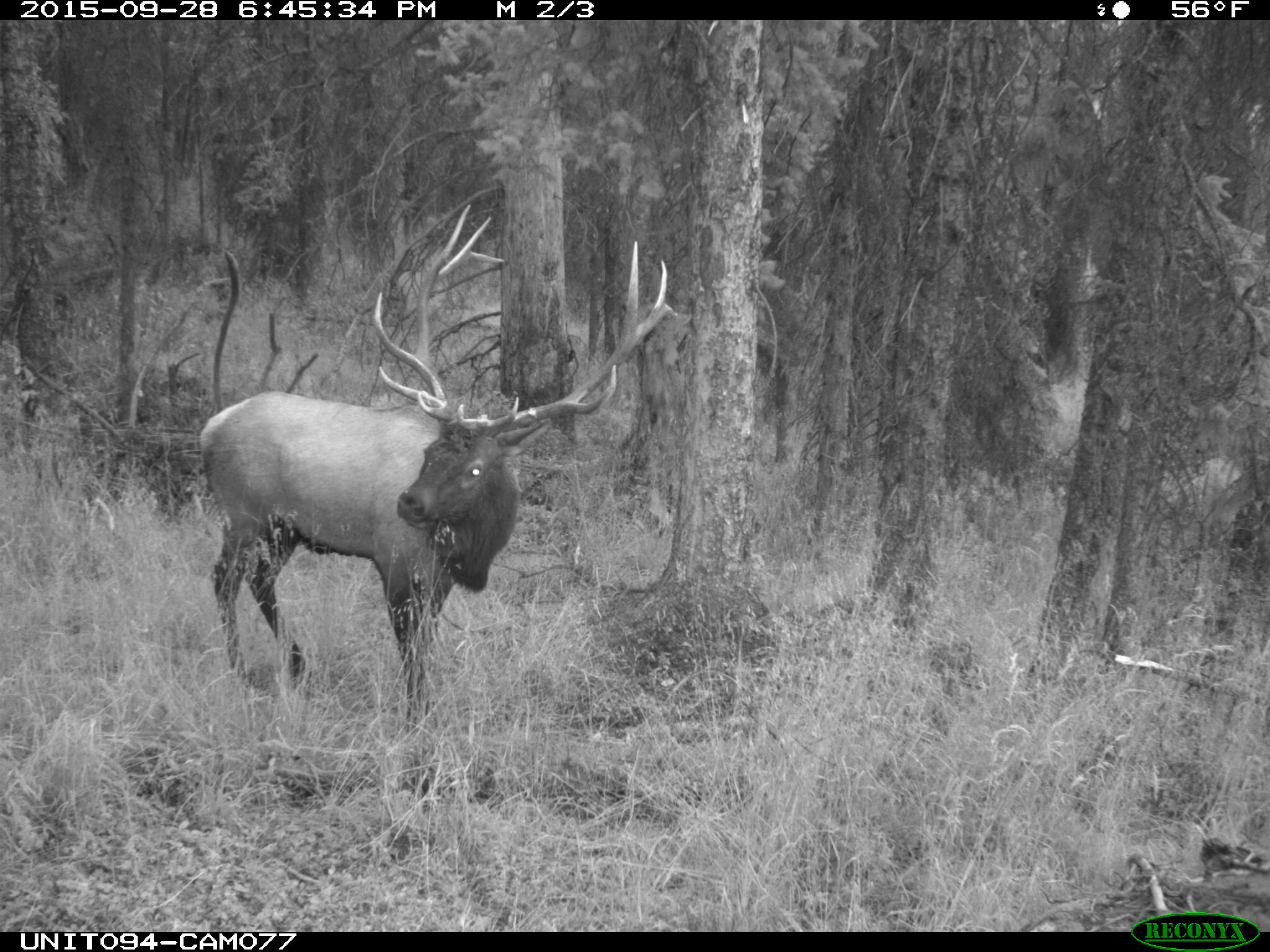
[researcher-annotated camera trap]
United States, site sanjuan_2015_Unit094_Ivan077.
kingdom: Animalia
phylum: Chordata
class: Mammalia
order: Artiodactyla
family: Cervidae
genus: Cervus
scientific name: Cervus elaphus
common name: red deer